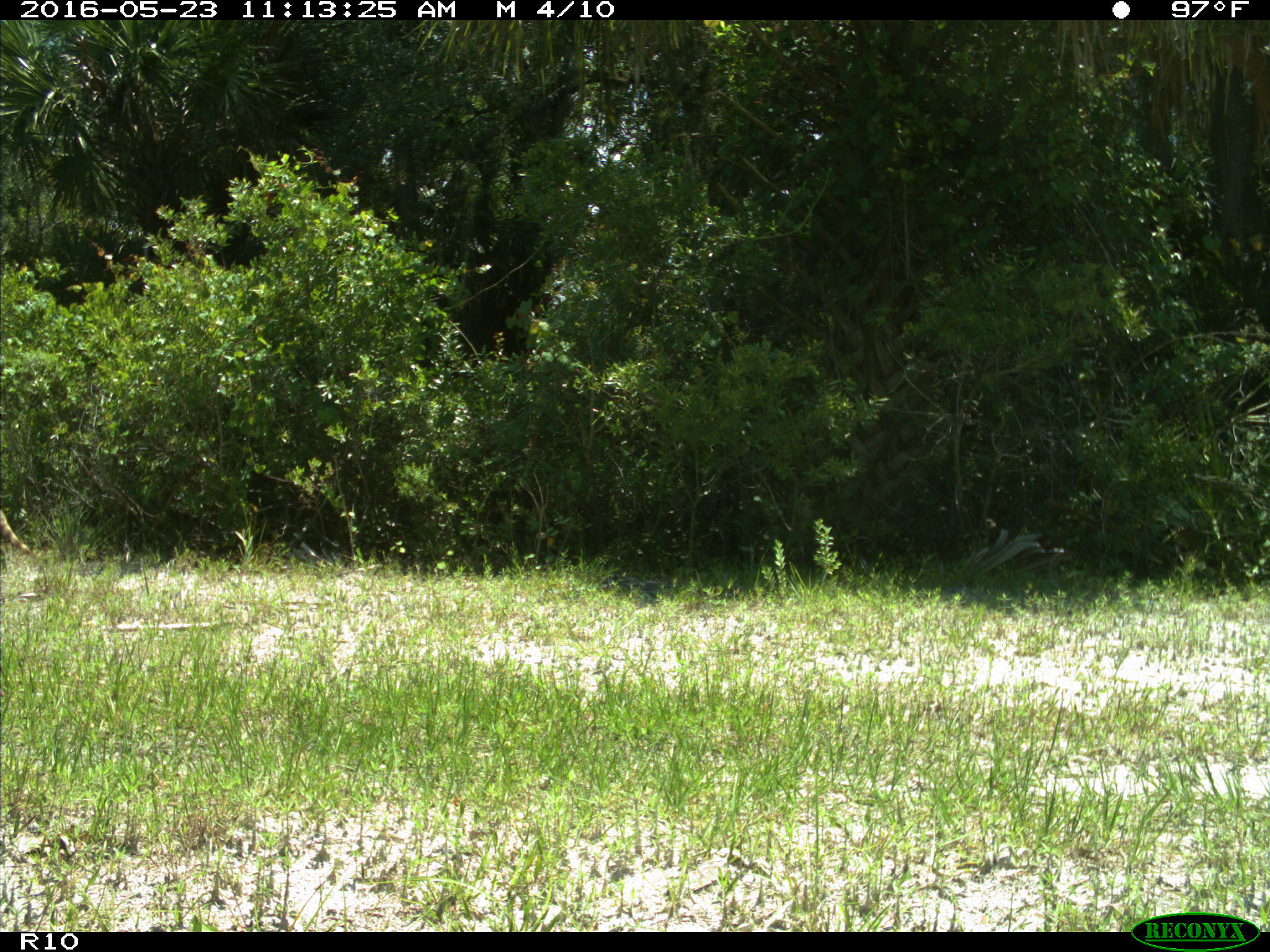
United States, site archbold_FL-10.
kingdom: Animalia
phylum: Chordata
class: Mammalia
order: Carnivora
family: Procyonidae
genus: Procyon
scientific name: Procyon lotor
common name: common raccoon